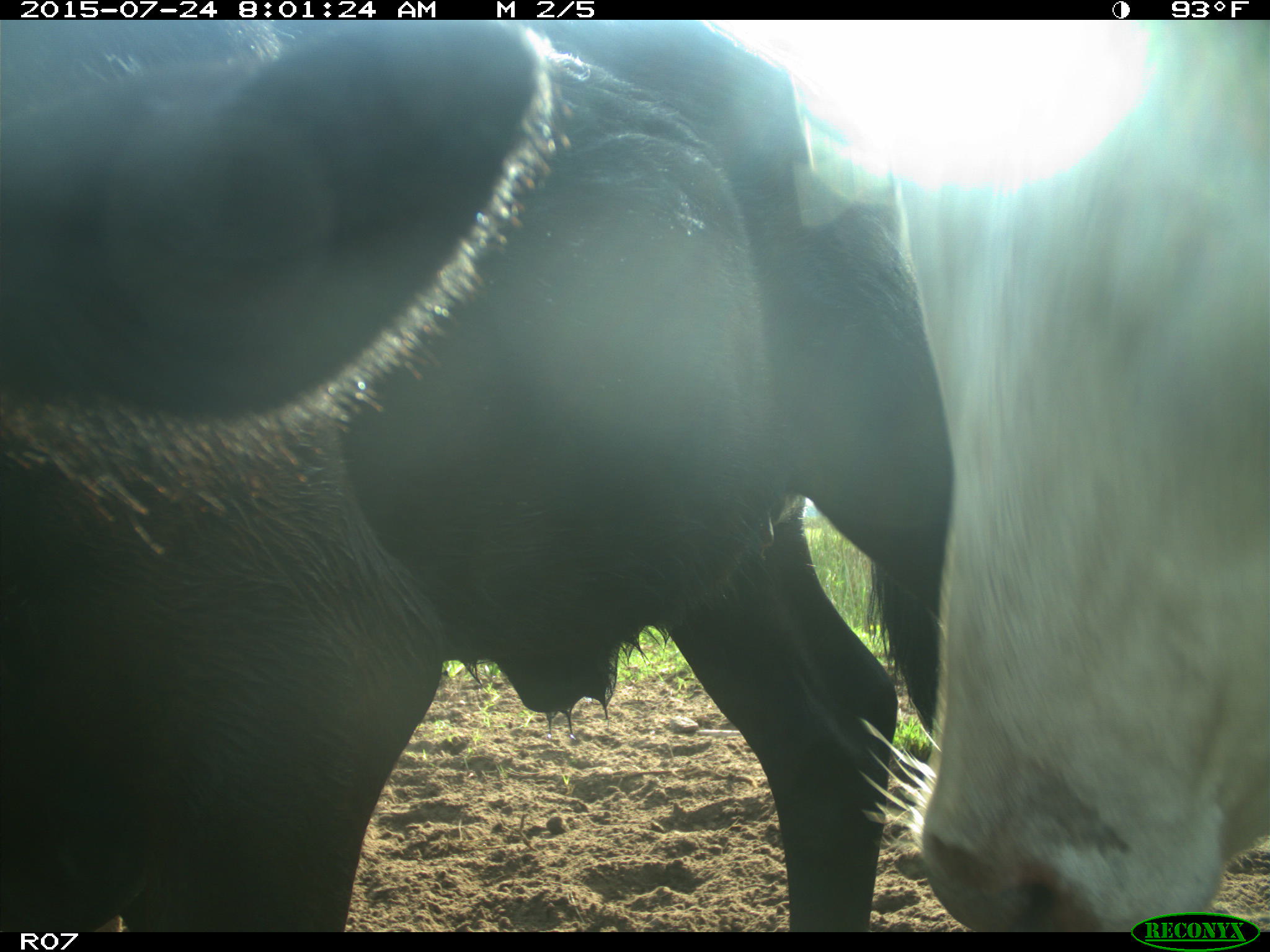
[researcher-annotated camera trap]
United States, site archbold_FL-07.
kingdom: Animalia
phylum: Chordata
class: Mammalia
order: Artiodactyla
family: Bovidae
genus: Bos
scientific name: Bos taurus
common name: domestic cow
Bos taurus (domestic cow).